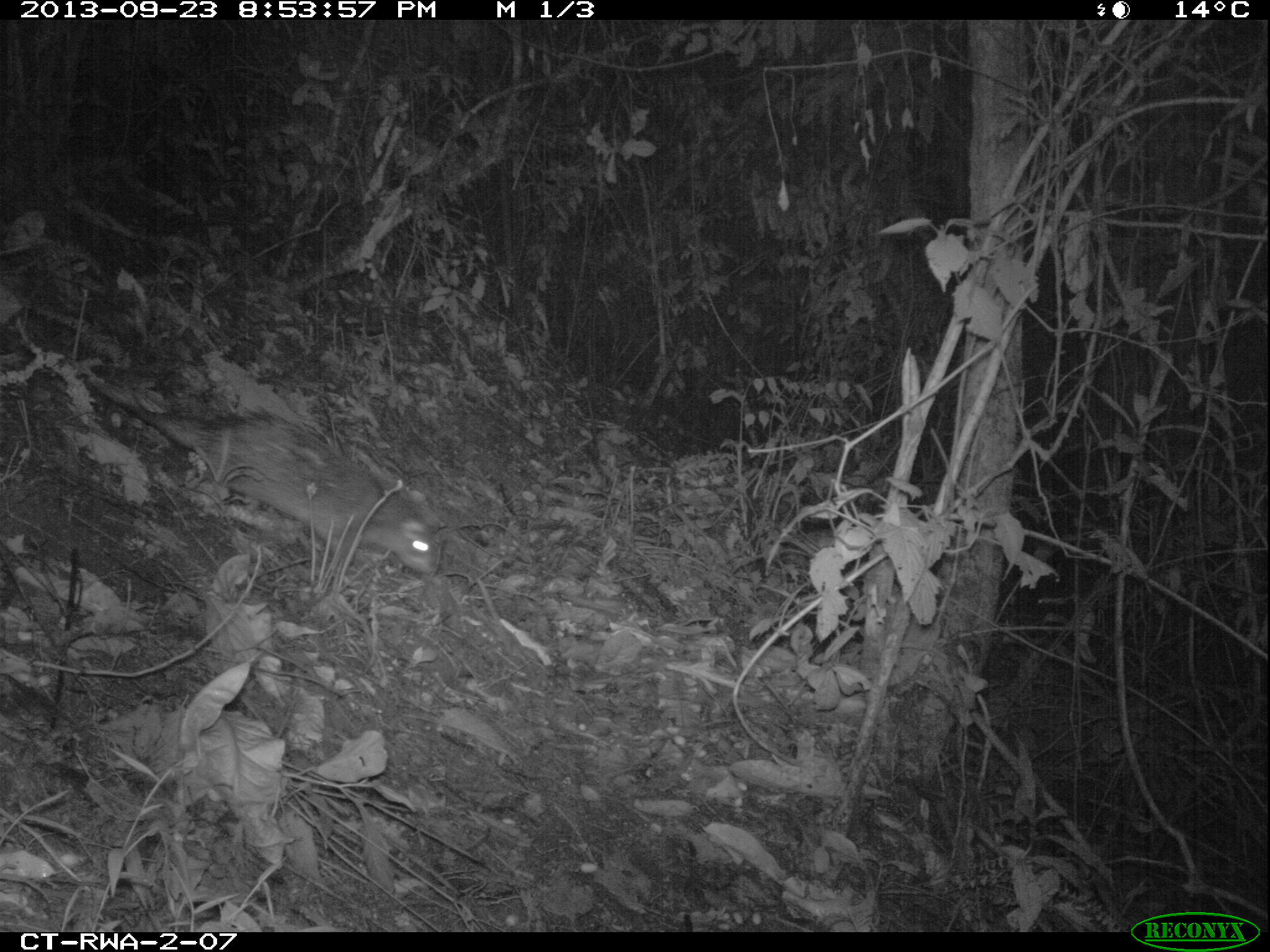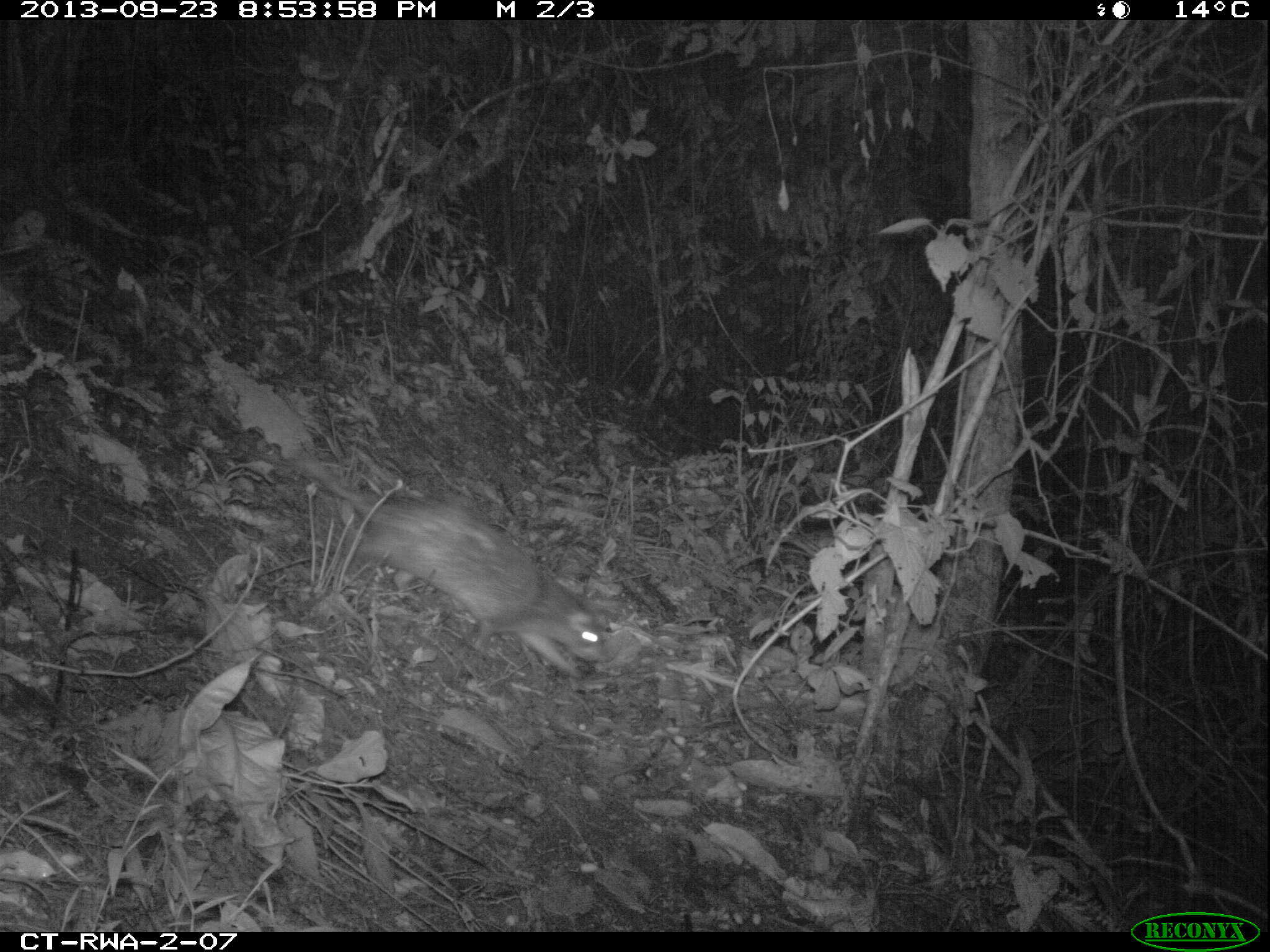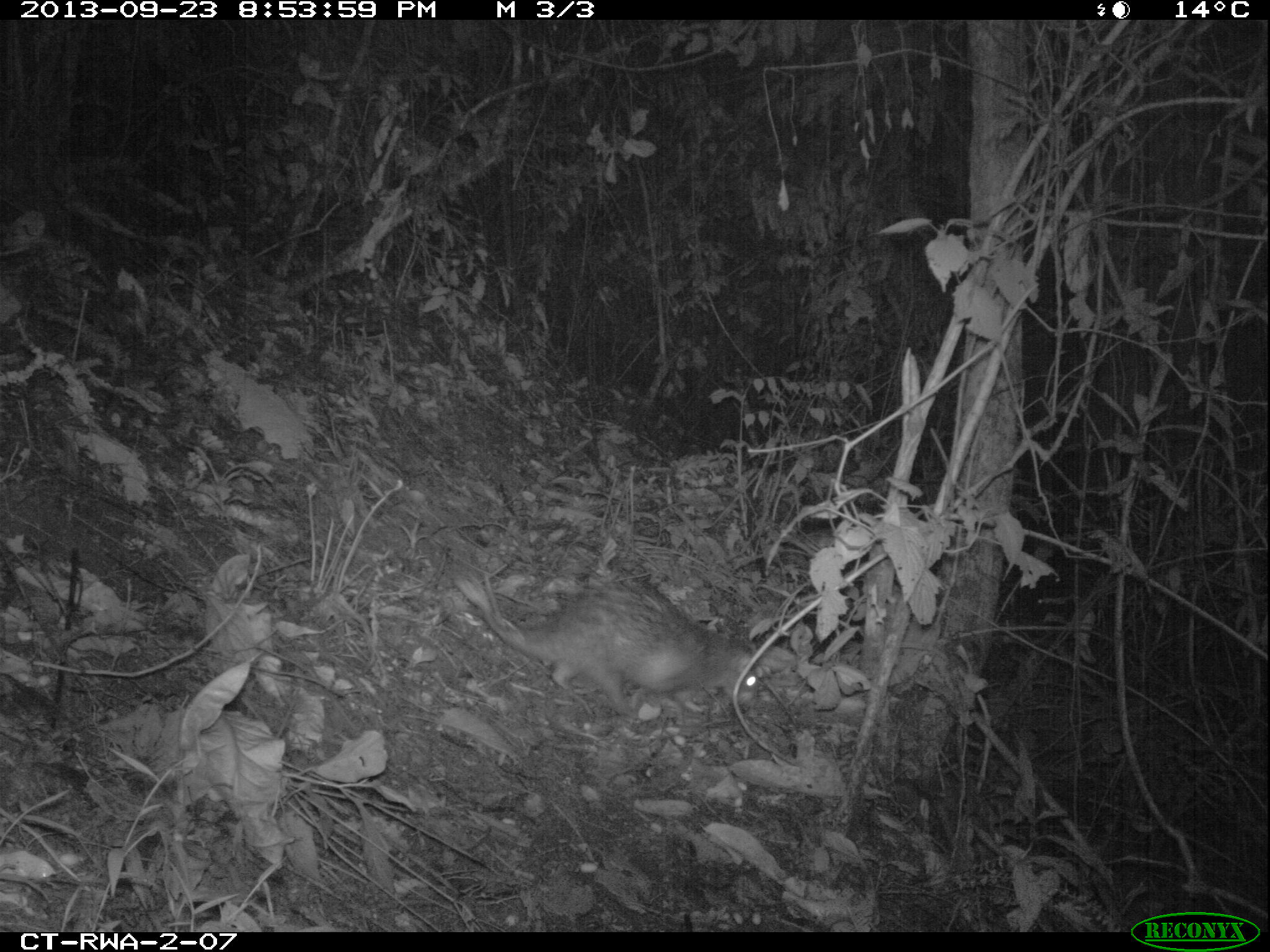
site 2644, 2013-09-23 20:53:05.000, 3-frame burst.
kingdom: Animalia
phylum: Chordata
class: Mammalia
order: Rodentia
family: Hystricidae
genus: Atherurus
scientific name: Atherurus africanus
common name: african brush-tailed porcupine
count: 1